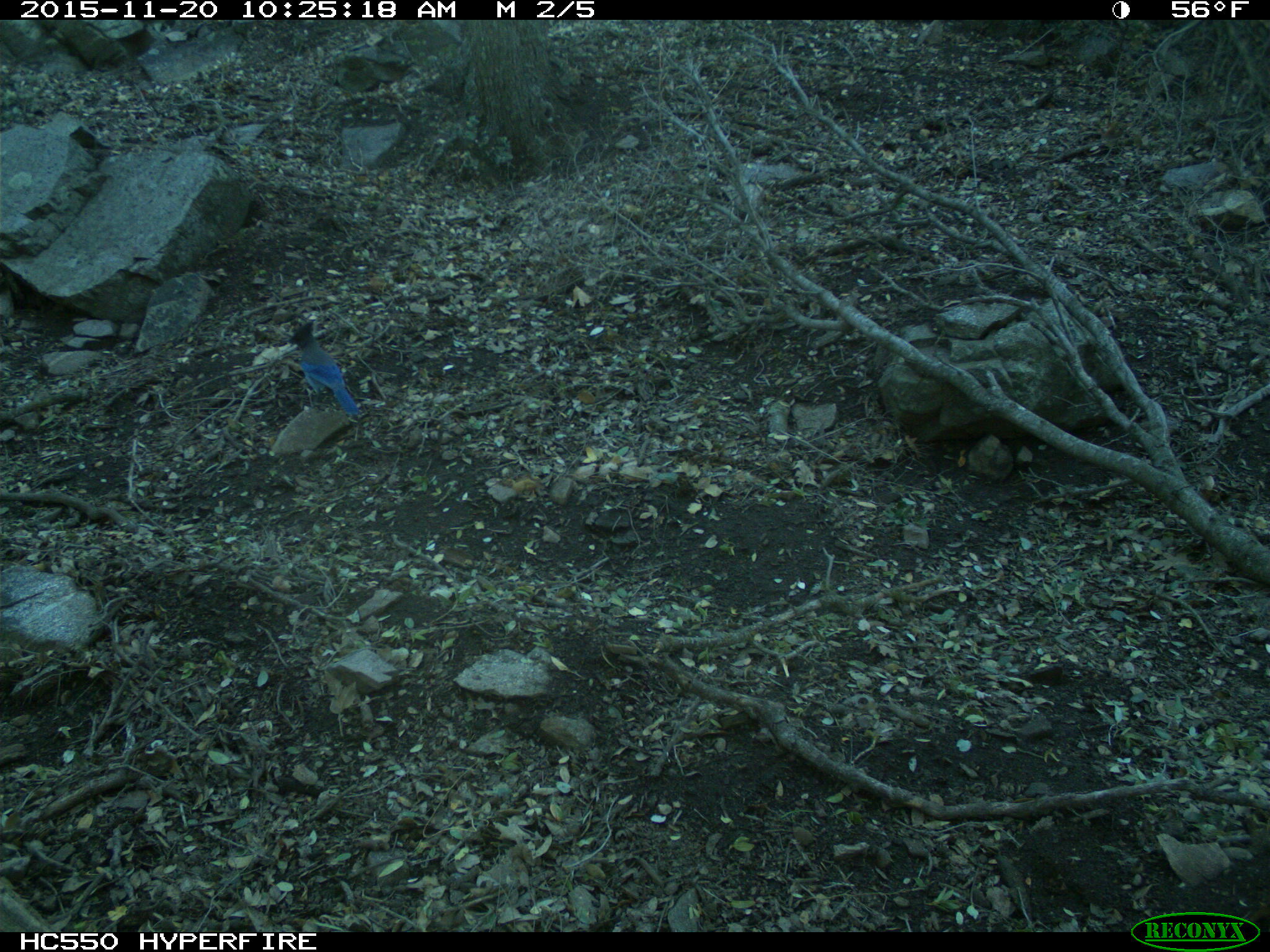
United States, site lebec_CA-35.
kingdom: Animalia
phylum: Chordata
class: Aves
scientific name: Aves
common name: birds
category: unidentified bird